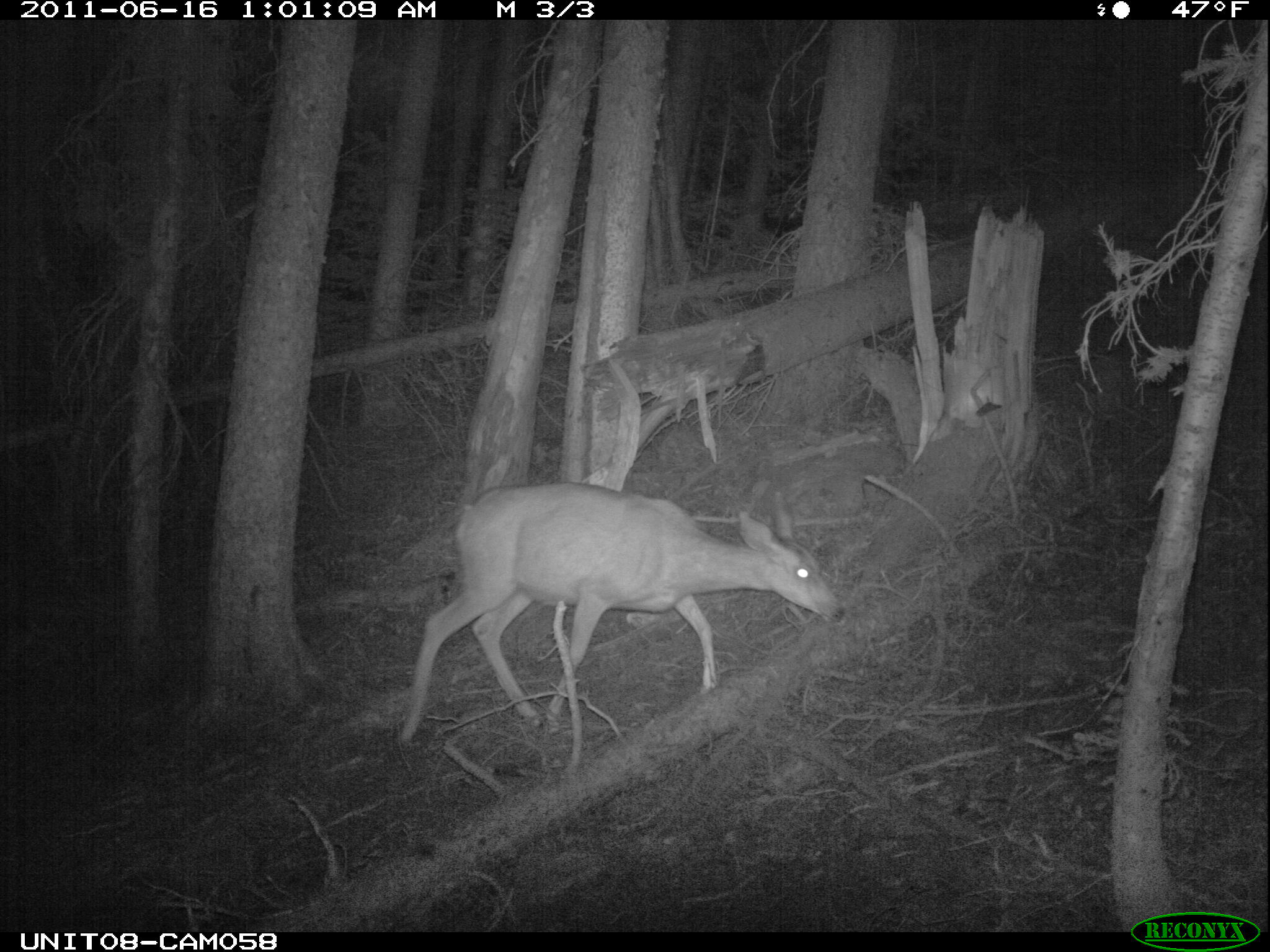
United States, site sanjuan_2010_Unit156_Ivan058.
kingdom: Animalia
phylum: Chordata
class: Mammalia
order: Artiodactyla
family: Cervidae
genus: Odocoileus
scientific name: Odocoileus hemionus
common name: mule deer